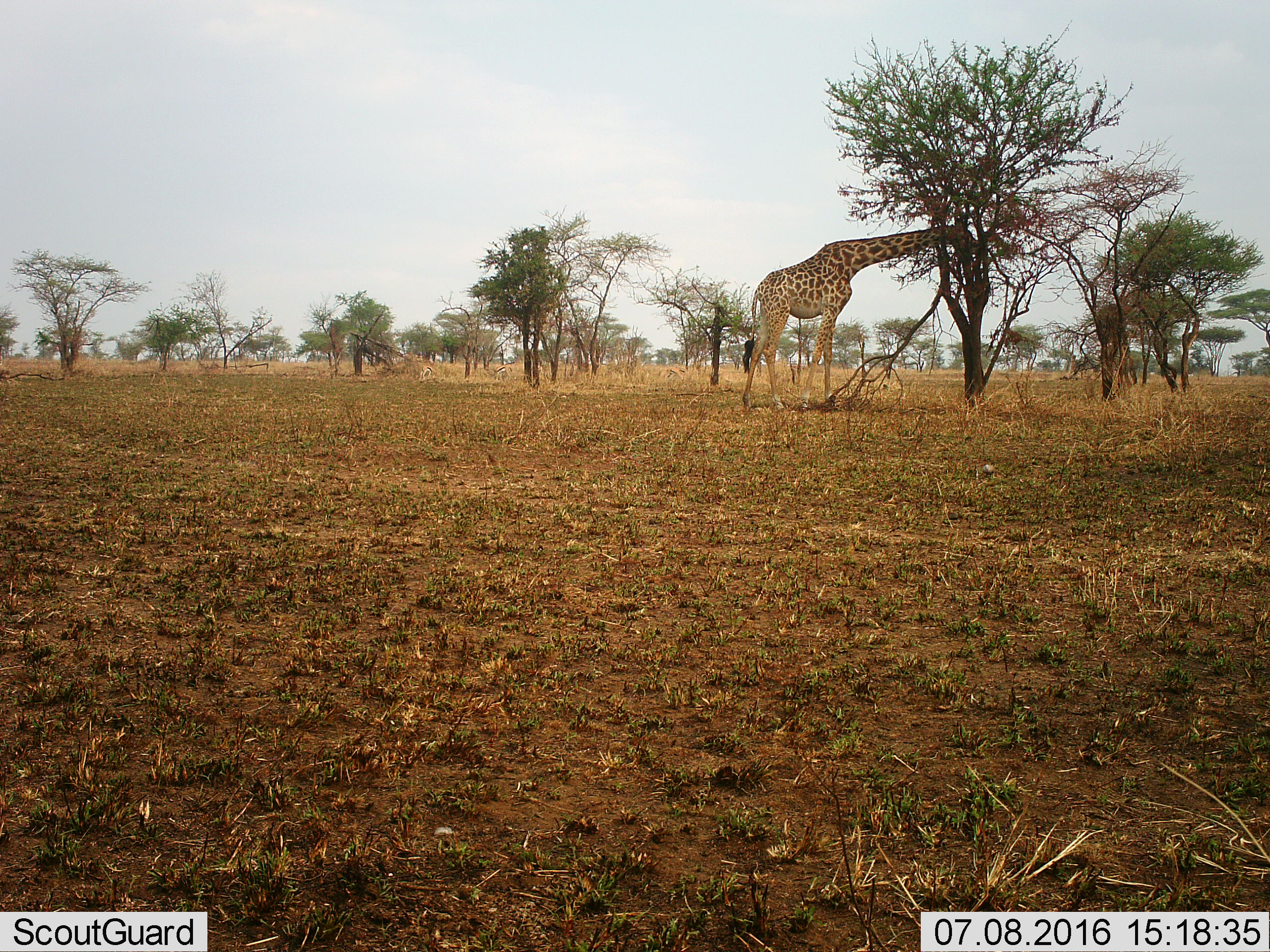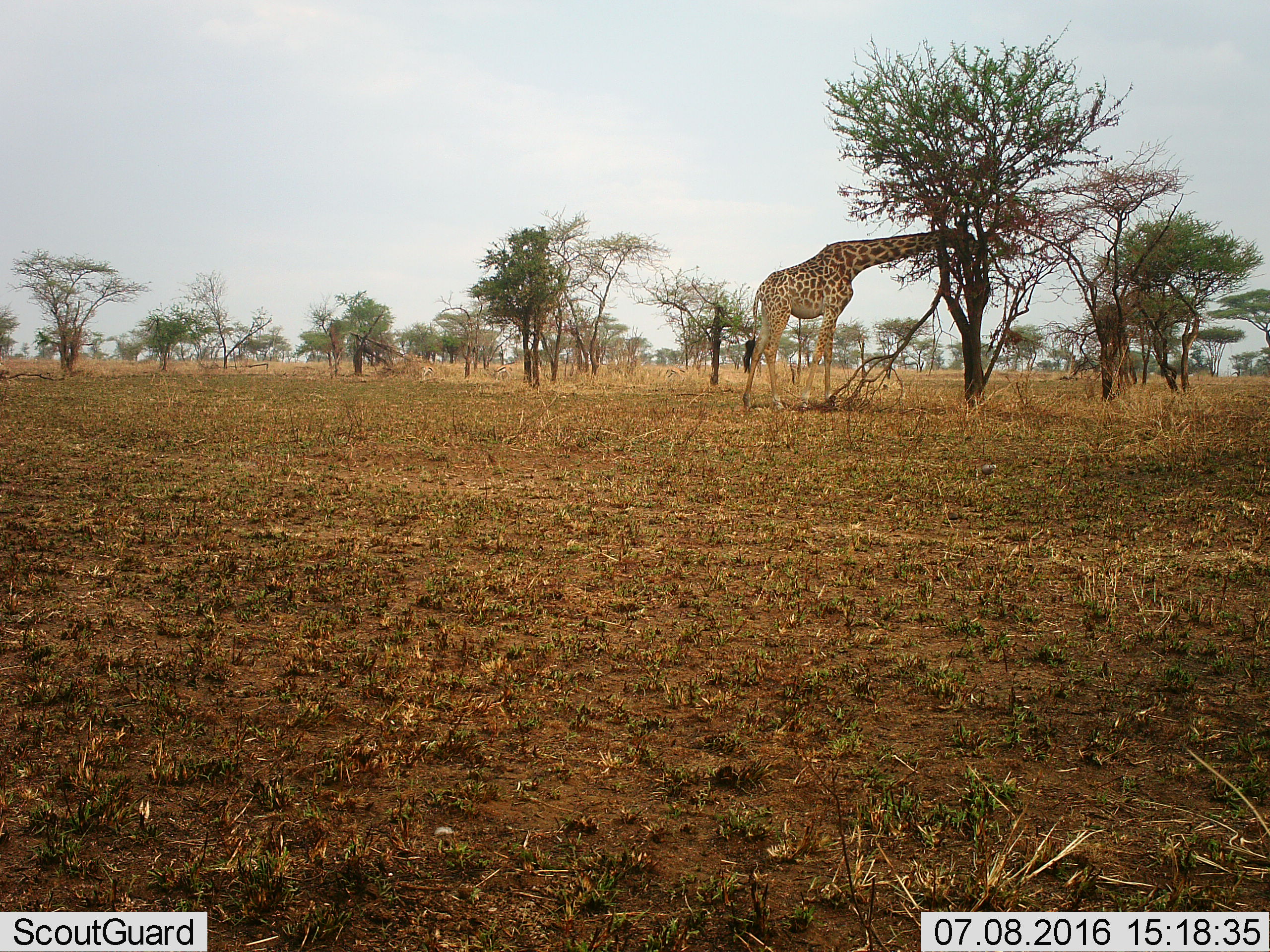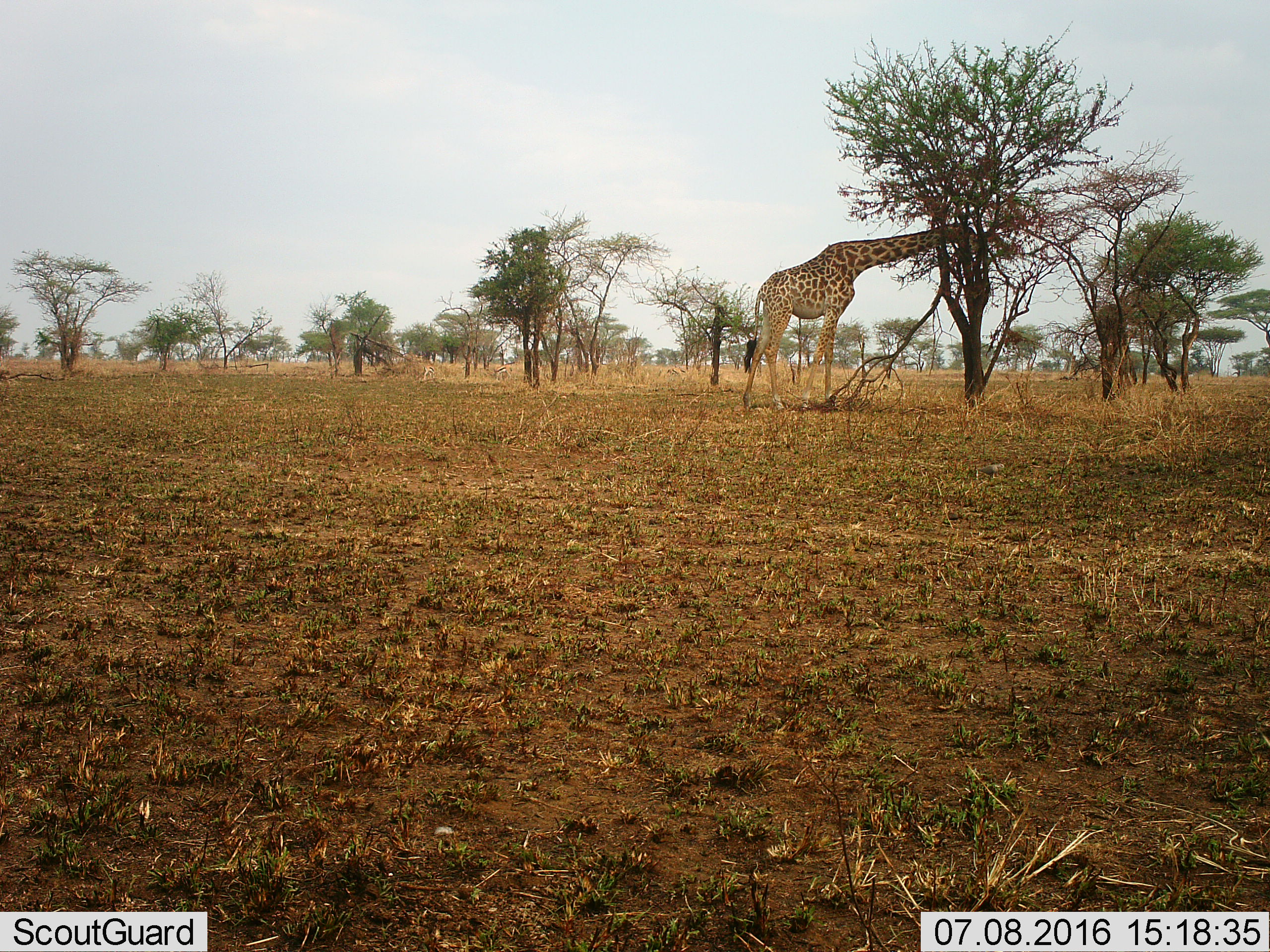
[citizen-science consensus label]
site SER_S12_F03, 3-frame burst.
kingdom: Animalia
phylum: Chordata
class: Mammalia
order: Artiodactyla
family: Giraffidae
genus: Giraffa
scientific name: Giraffa camelopardalis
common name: giraffe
Giraffe (Giraffa camelopardalis), count 1. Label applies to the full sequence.